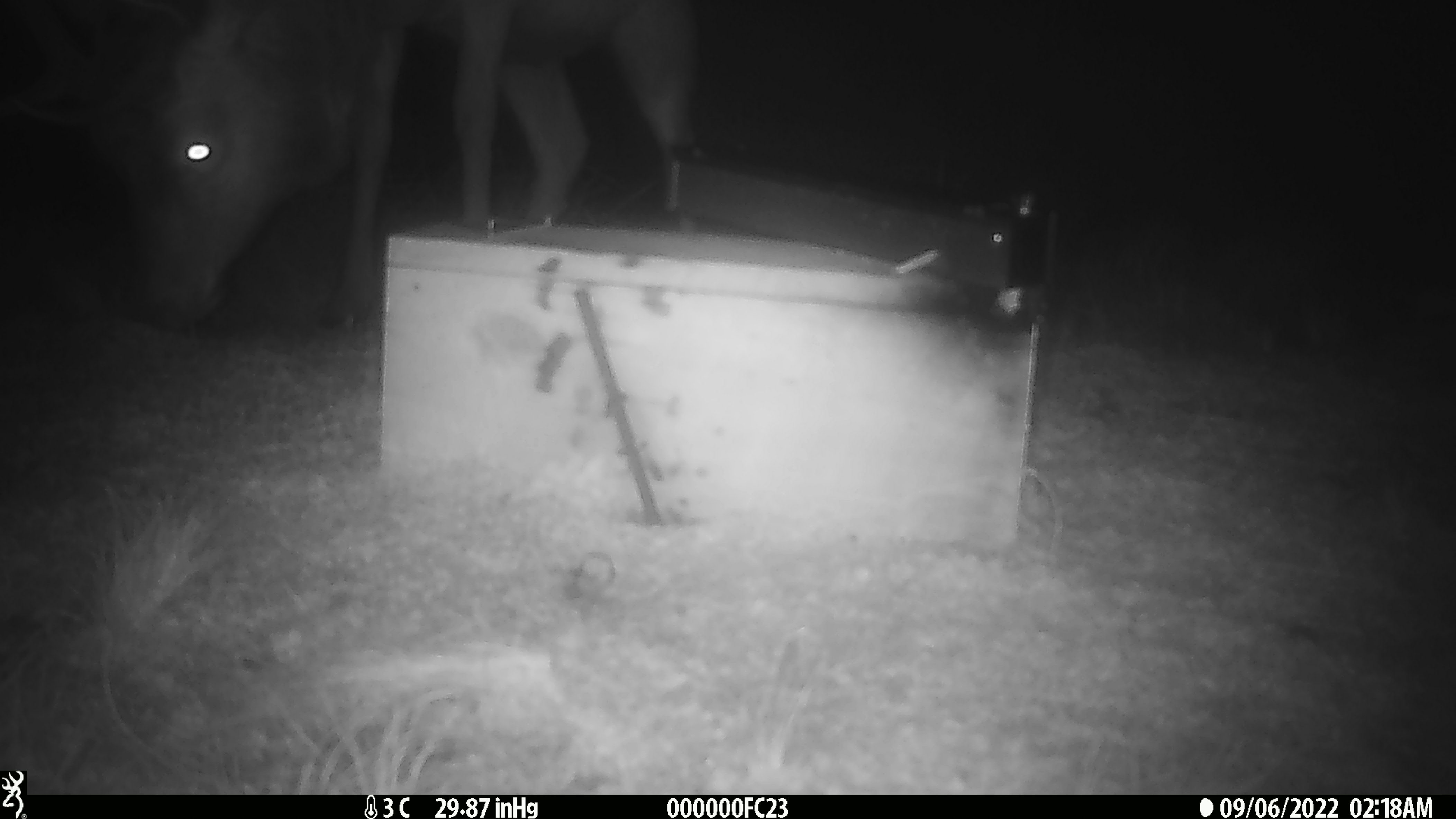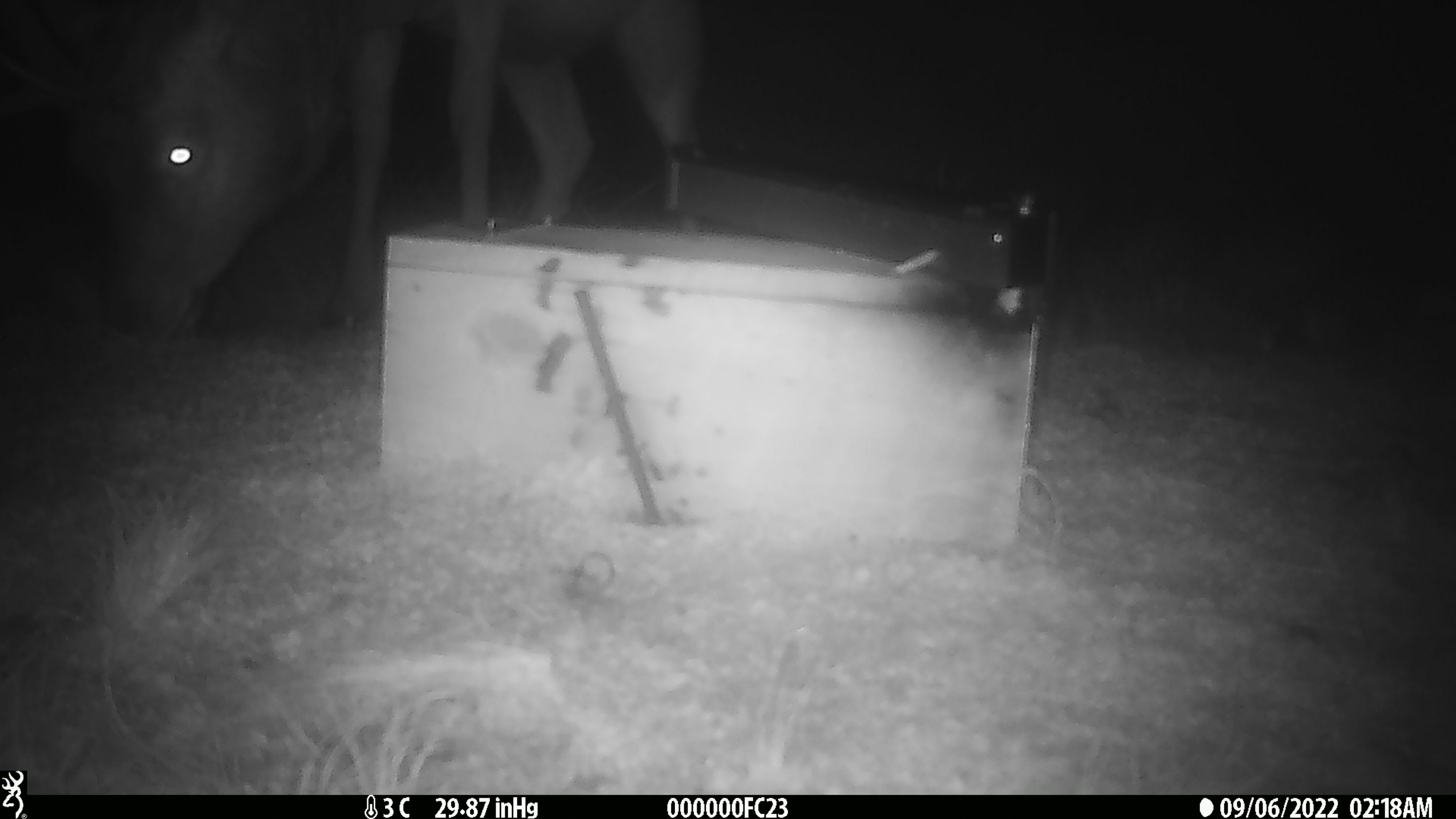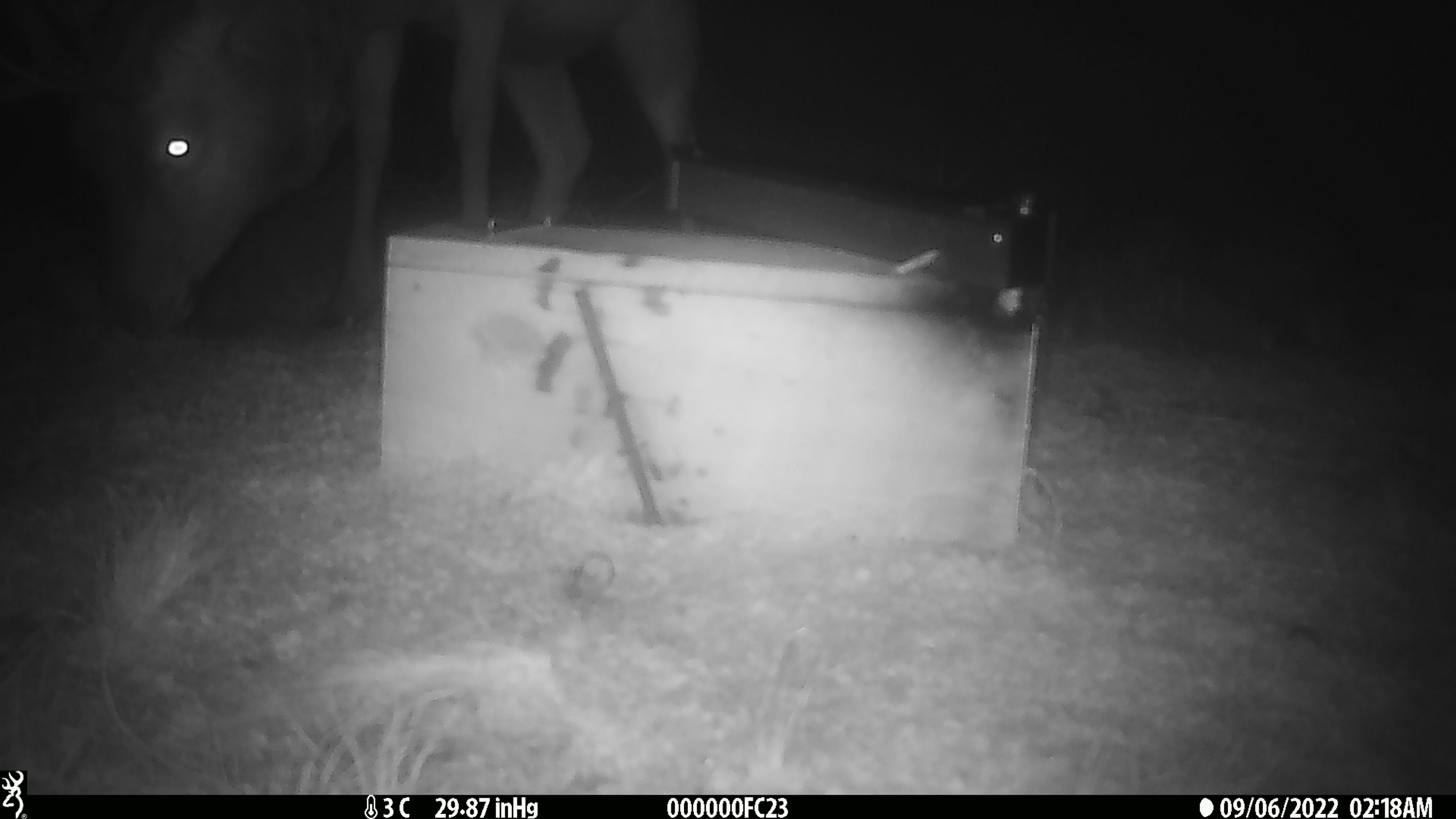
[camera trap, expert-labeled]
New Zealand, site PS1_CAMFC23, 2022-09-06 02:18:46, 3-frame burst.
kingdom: Animalia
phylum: Chordata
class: Mammalia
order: Artiodactyla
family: Cervidae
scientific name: Cervidae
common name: deer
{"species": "deer (Cervidae)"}